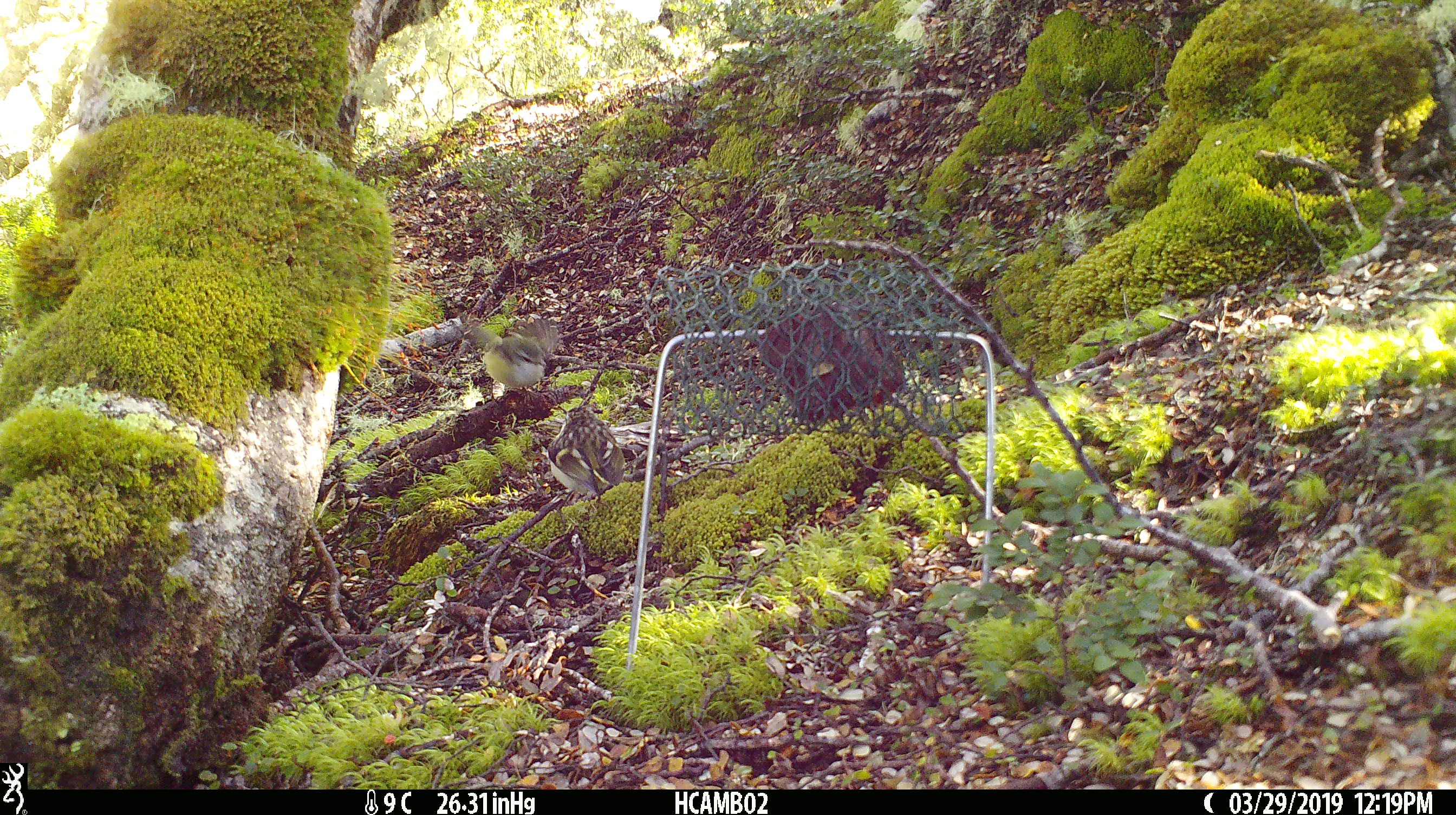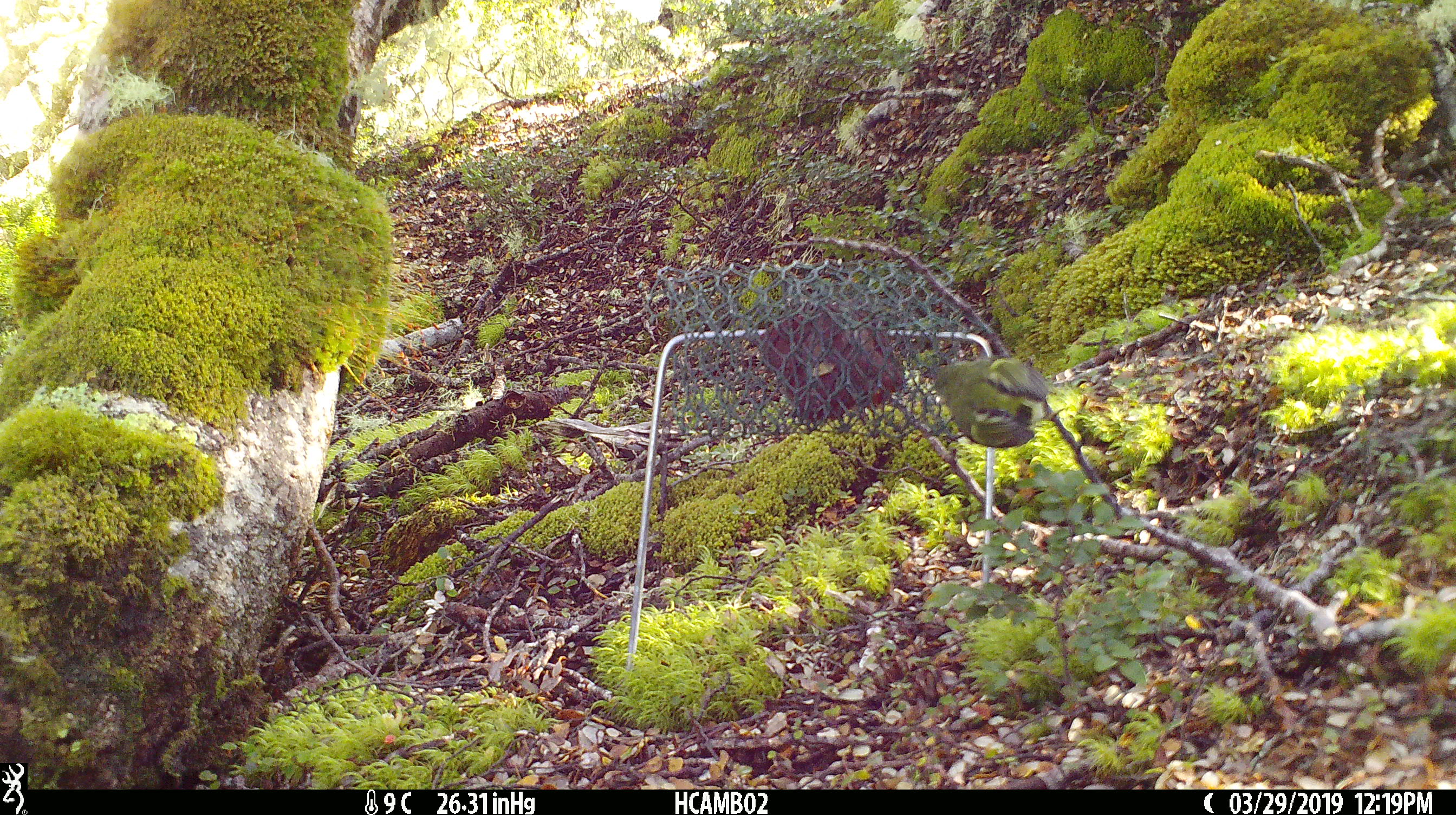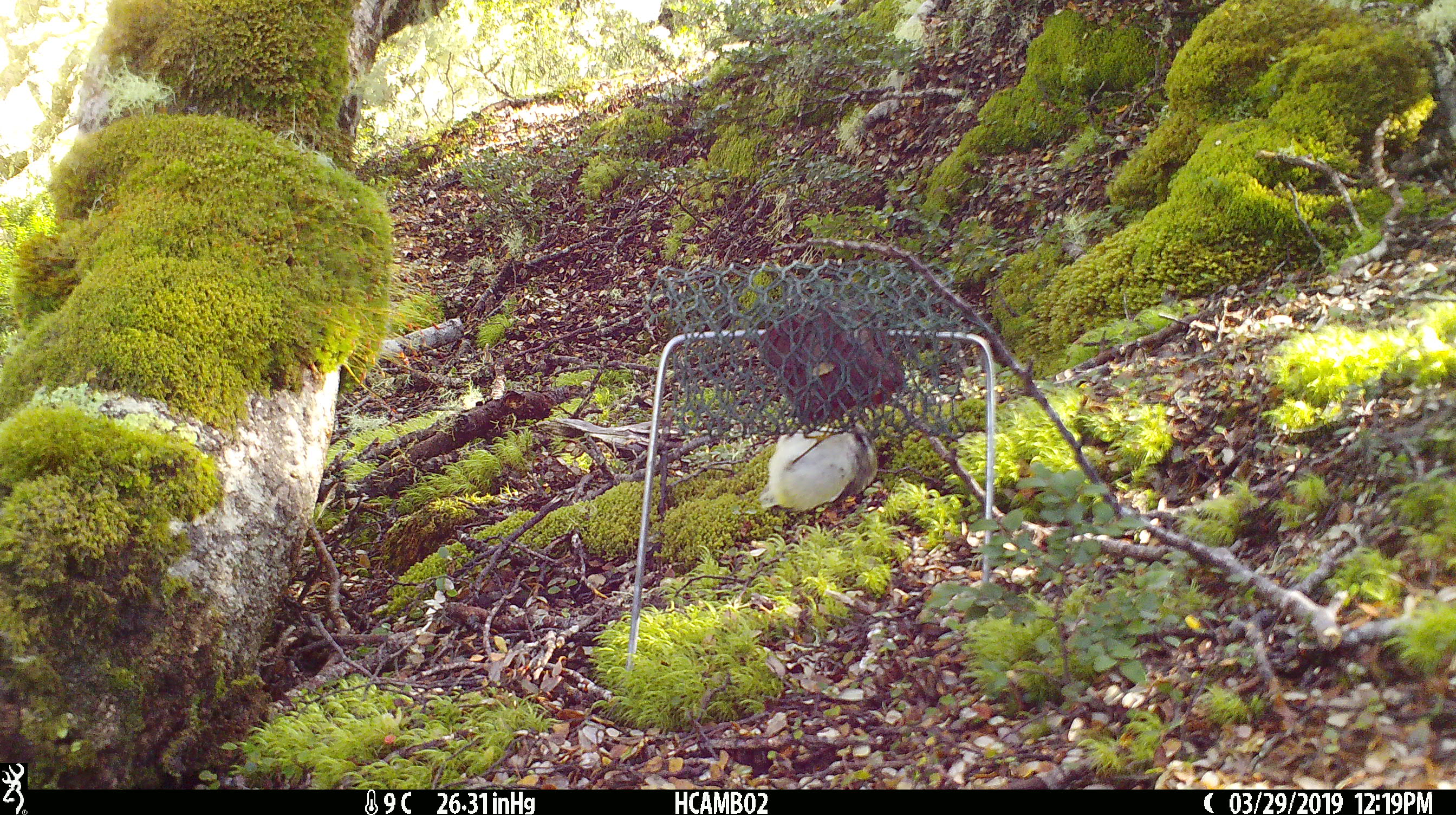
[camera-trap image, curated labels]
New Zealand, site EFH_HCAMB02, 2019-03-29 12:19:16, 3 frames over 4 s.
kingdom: Animalia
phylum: Chordata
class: Aves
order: Passeriformes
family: Acanthisittidae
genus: Acanthisitta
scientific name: Acanthisitta chloris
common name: rifleman